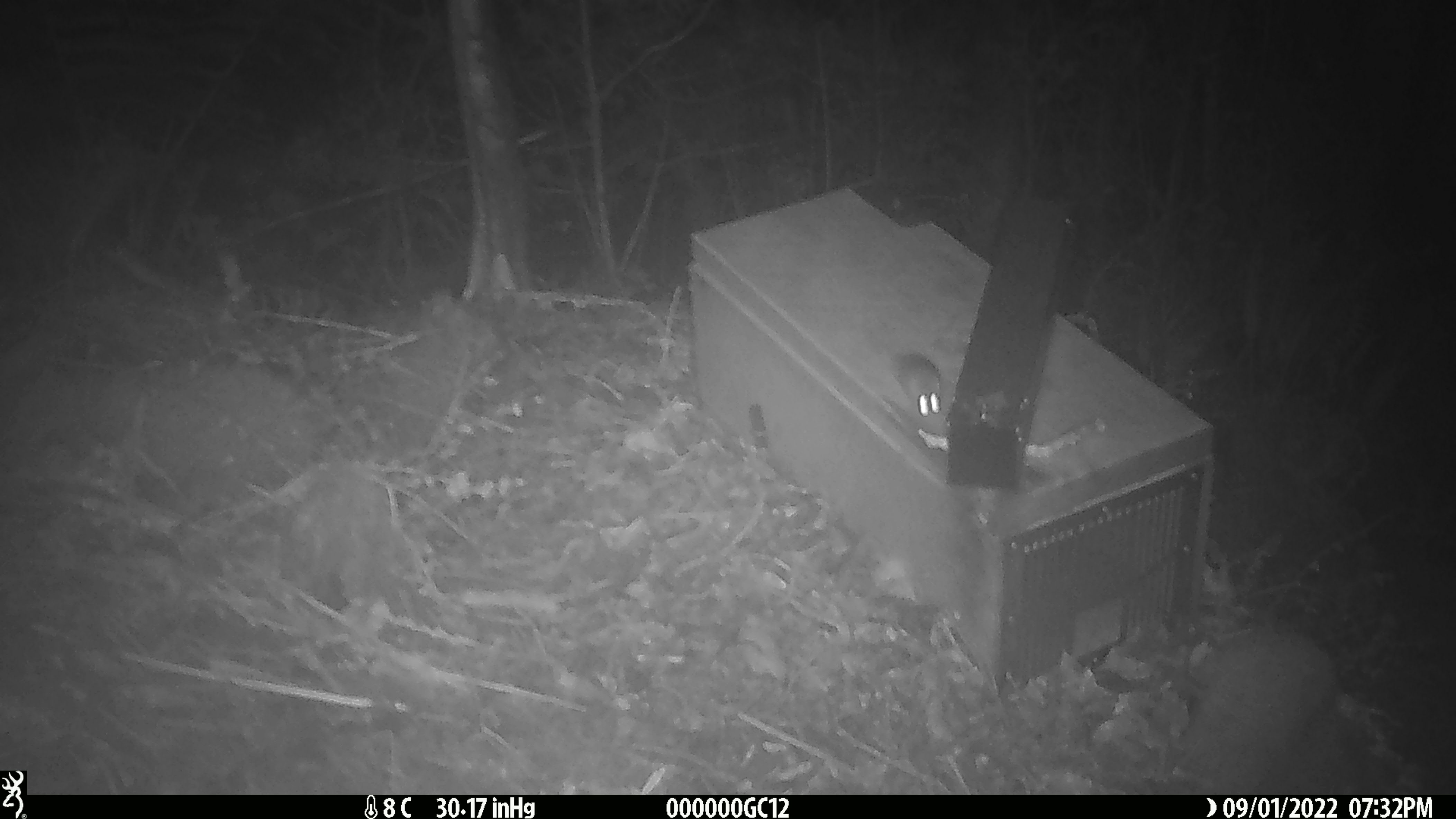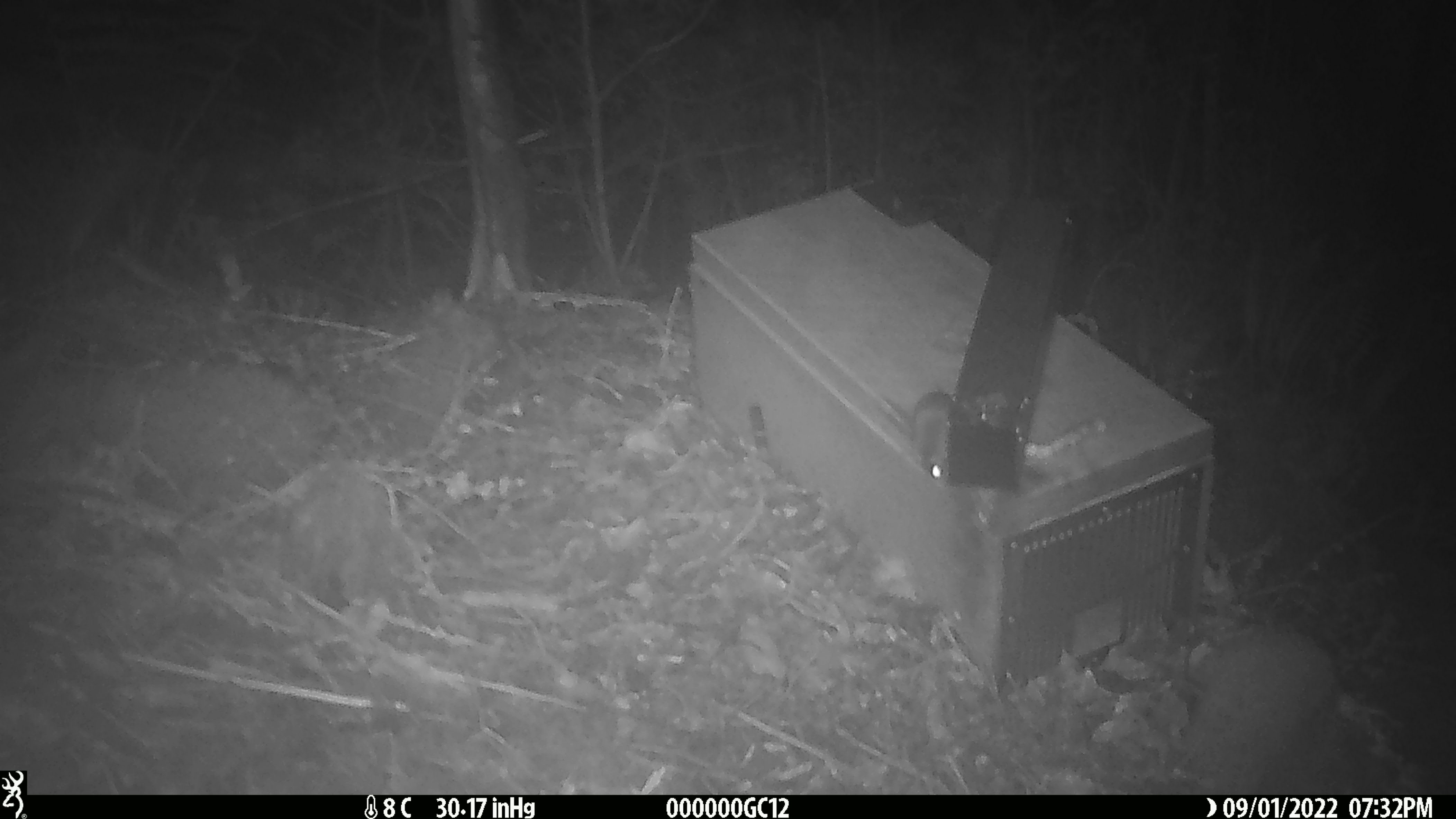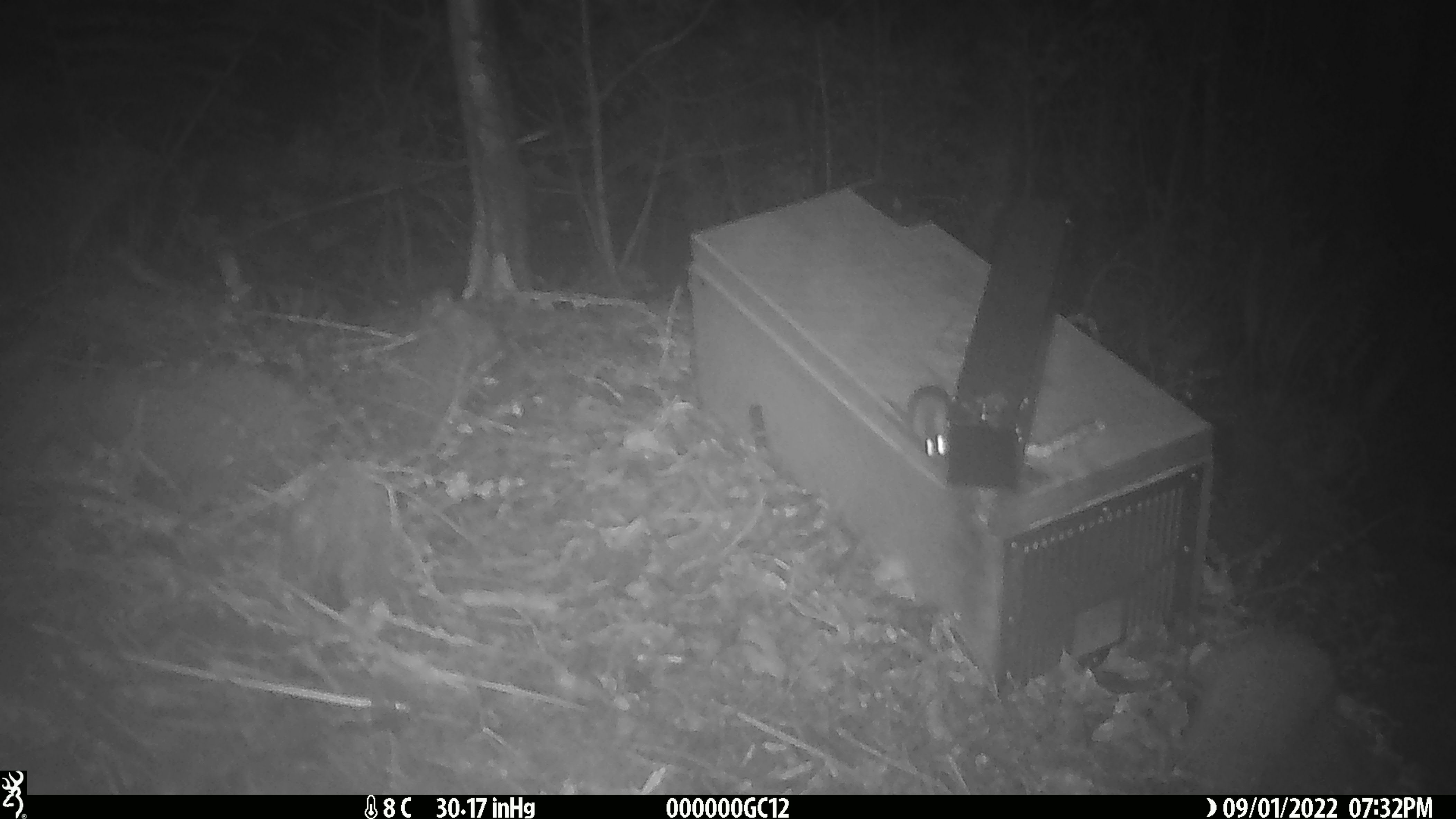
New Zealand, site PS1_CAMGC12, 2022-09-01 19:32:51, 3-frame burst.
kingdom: Animalia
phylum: Chordata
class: Mammalia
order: Rodentia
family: Muridae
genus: Mus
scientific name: Mus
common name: mouse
Mouse (Mus).